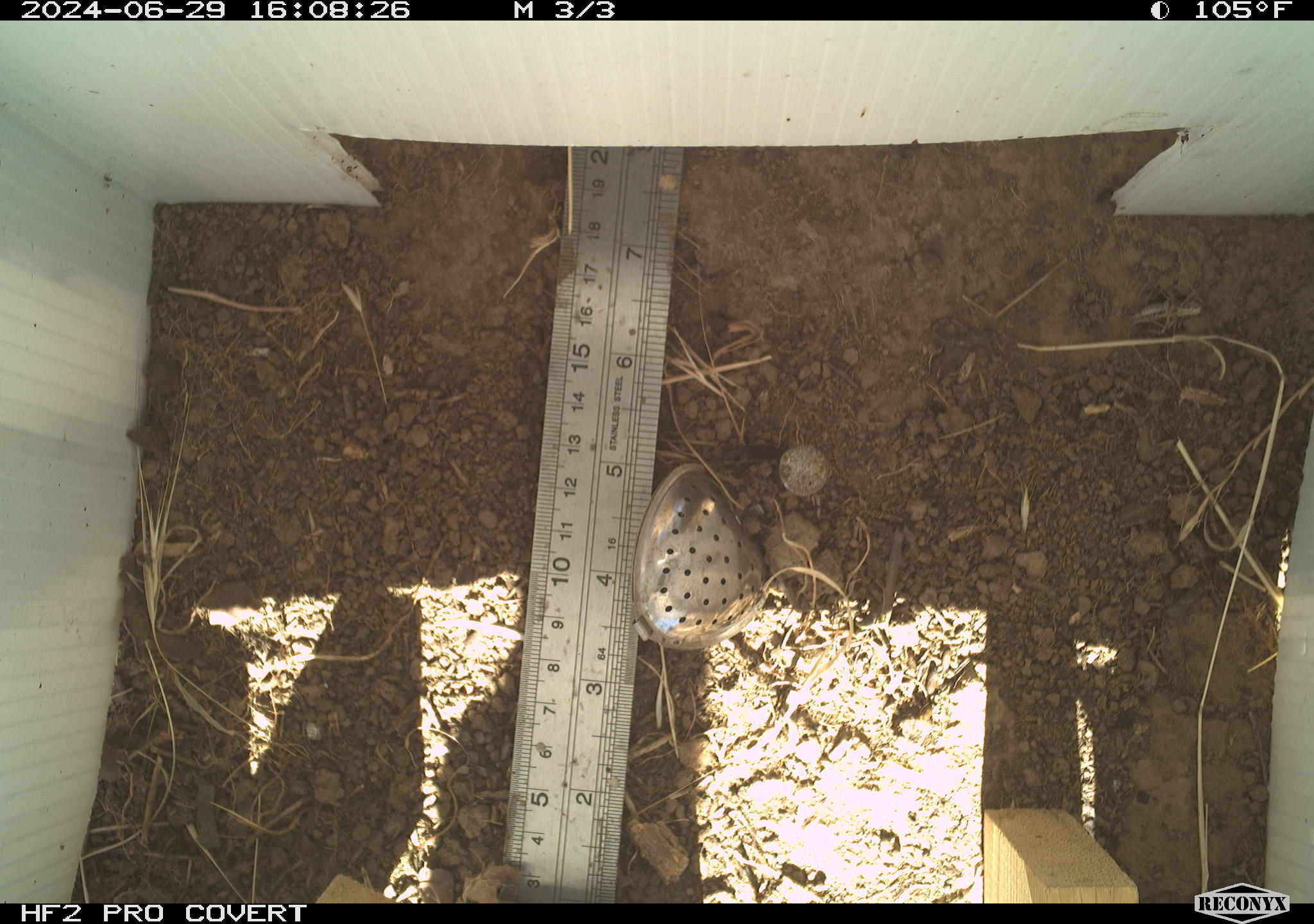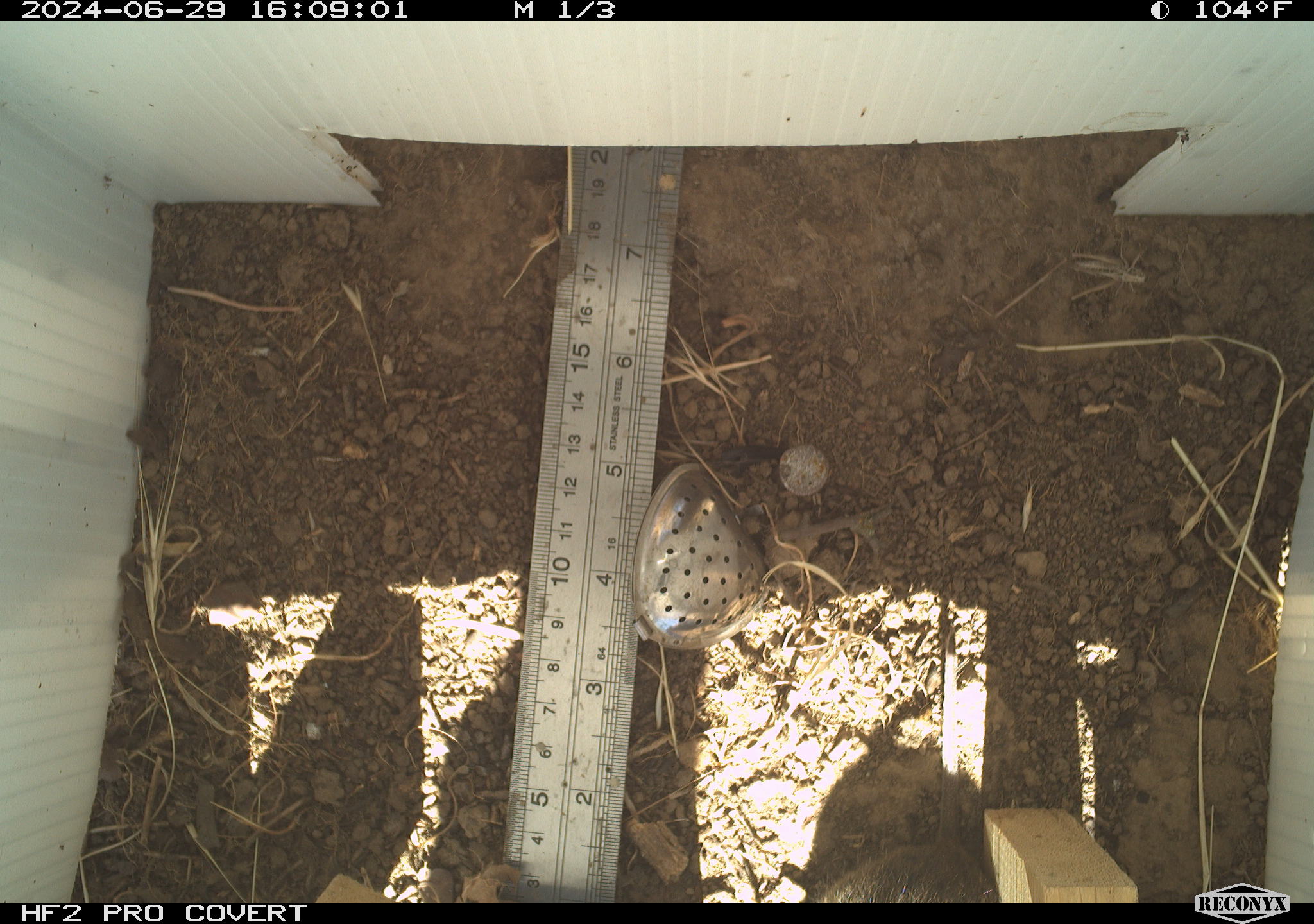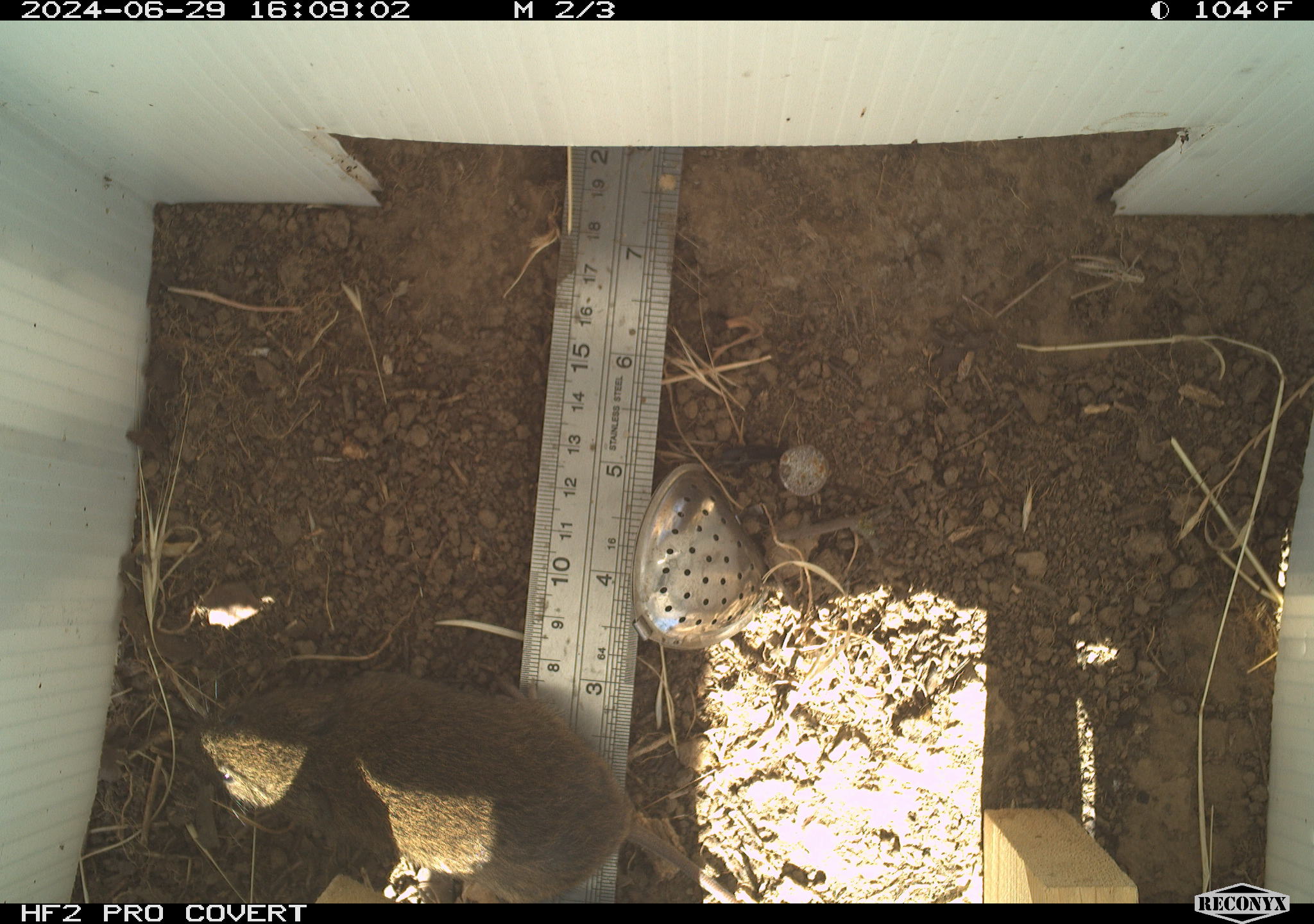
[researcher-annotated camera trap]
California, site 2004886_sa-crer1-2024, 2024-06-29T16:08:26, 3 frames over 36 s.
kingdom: Animalia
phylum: Chordata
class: Mammalia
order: Rodentia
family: Cricetidae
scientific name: Arvicolinae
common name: voles, lemmings, and muskrats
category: arvicolinae subfamily